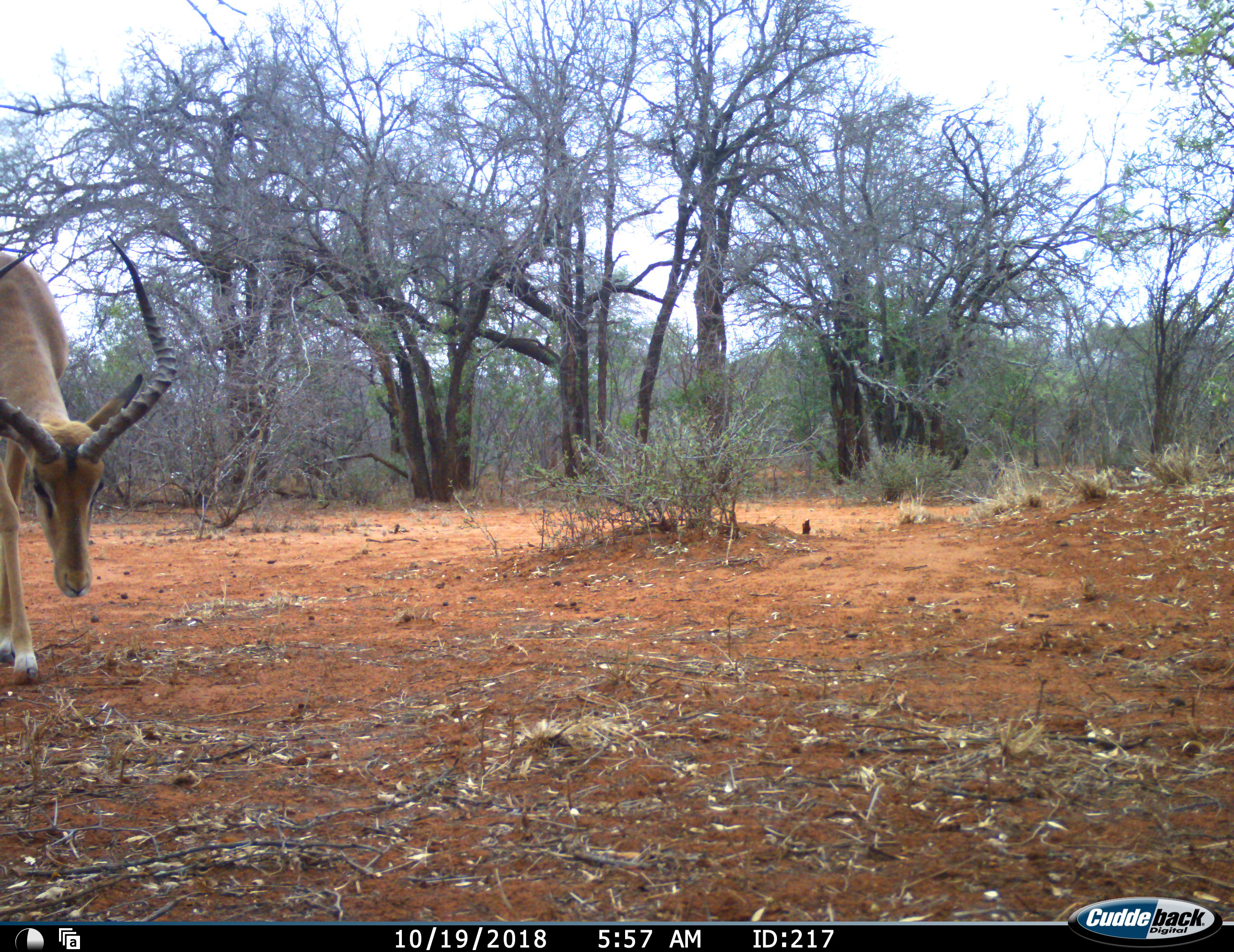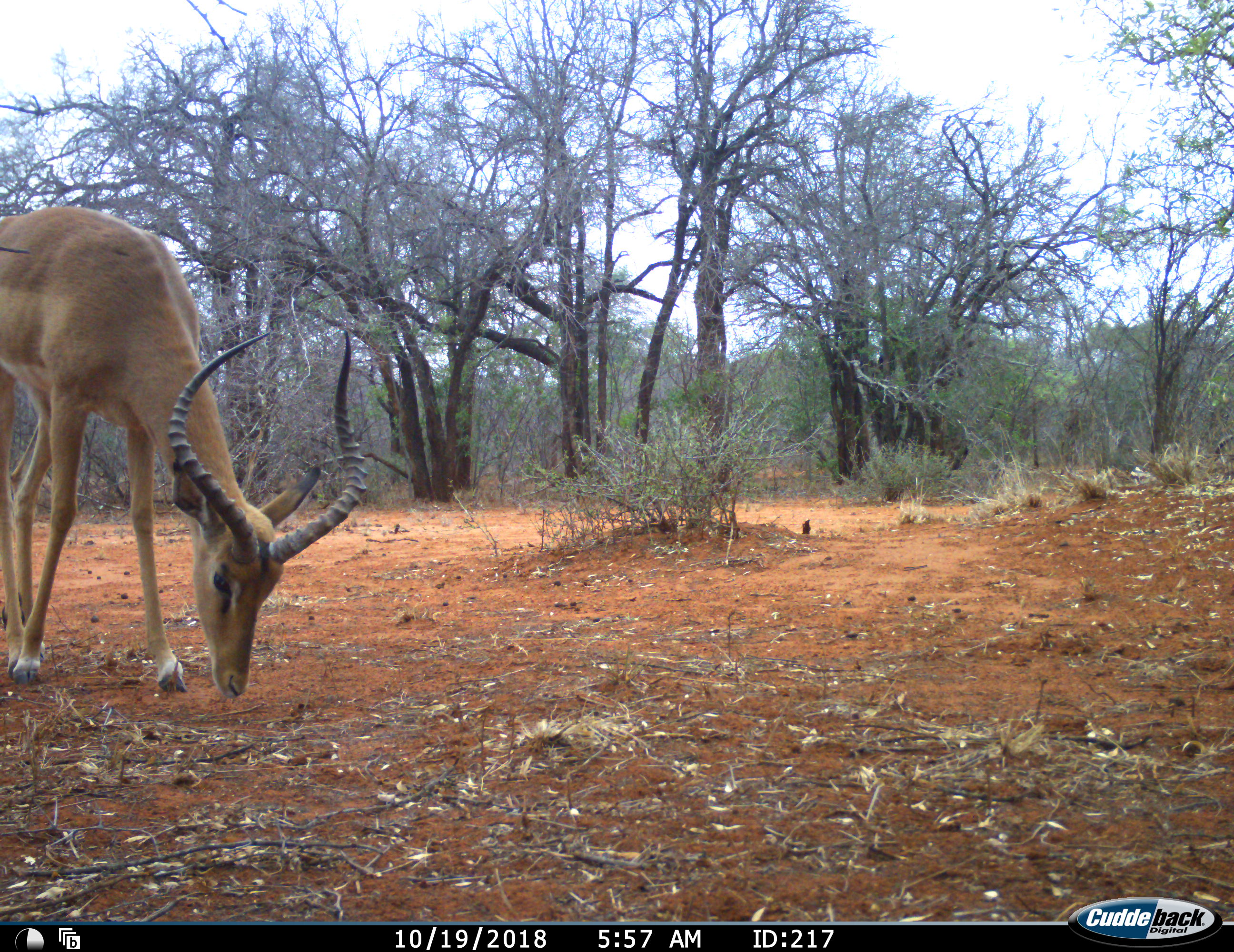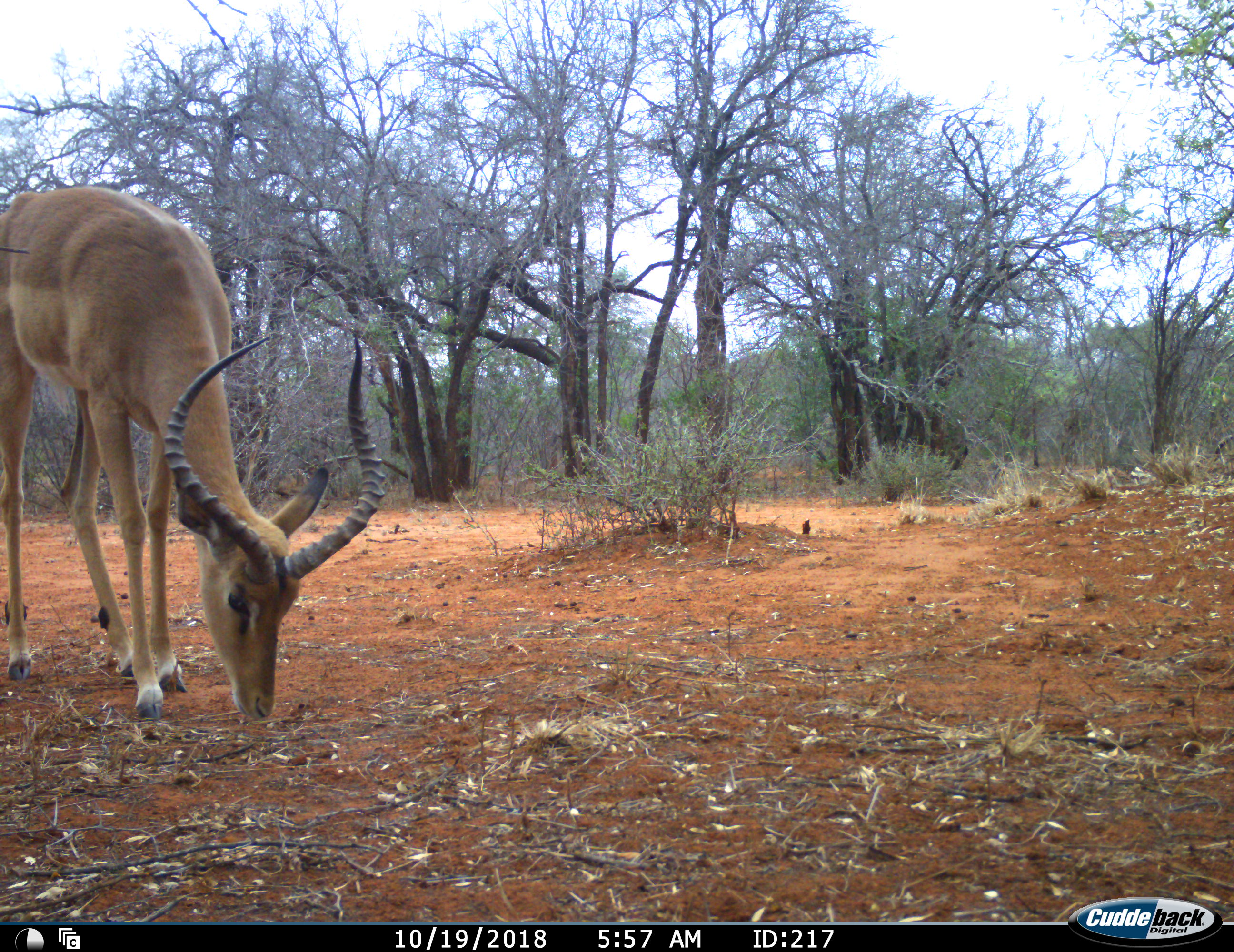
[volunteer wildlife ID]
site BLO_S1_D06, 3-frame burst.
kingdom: Animalia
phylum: Chordata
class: Mammalia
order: Artiodactyla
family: Bovidae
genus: Aepyceros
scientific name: Aepyceros melampus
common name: impala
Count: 1.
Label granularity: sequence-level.